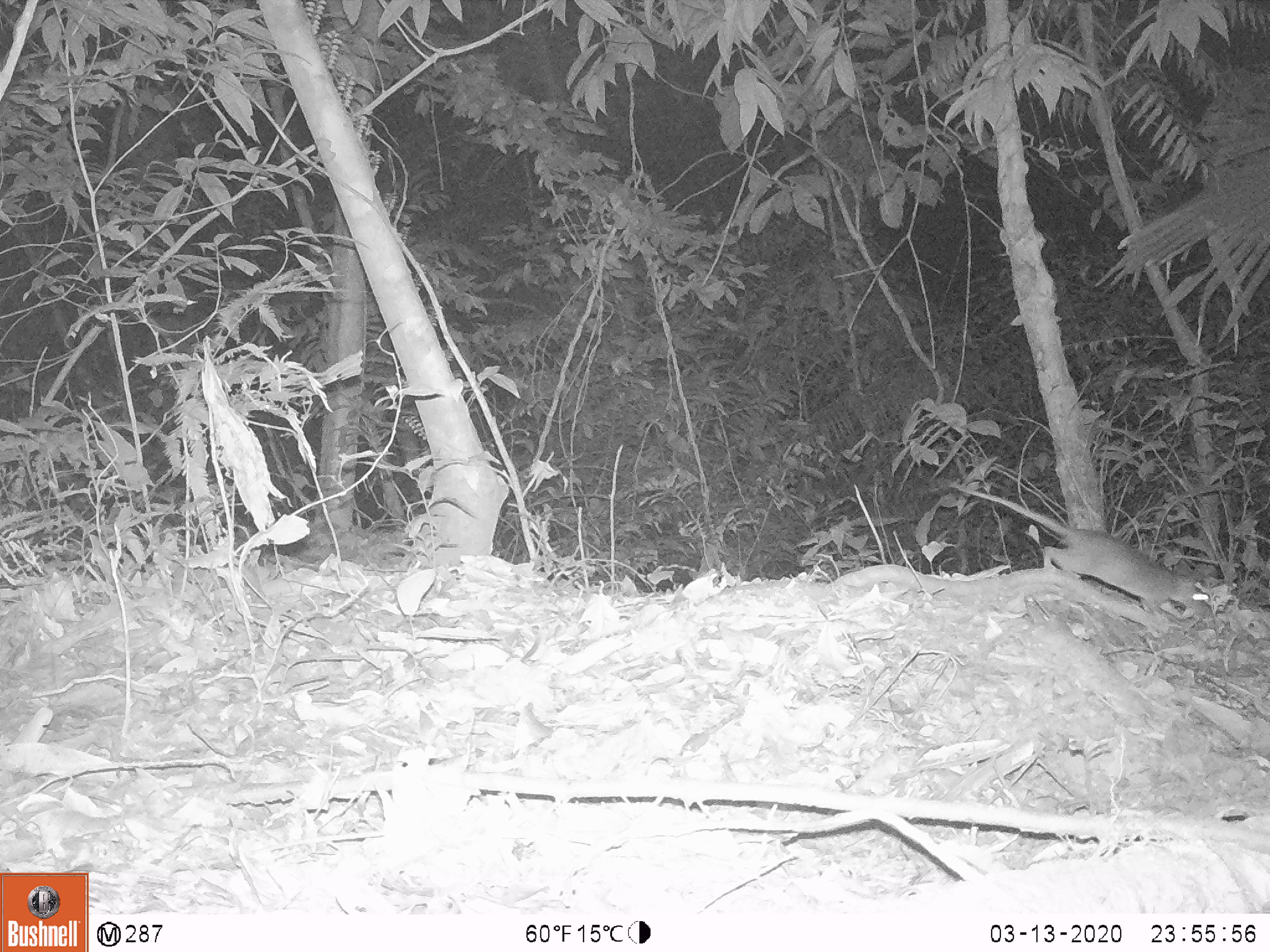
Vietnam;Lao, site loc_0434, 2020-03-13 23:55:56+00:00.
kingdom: Animalia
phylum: Chordata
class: Mammalia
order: Rodentia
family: Muridae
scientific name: Muridae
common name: old-world mice and rats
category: unidentified murid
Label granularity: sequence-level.